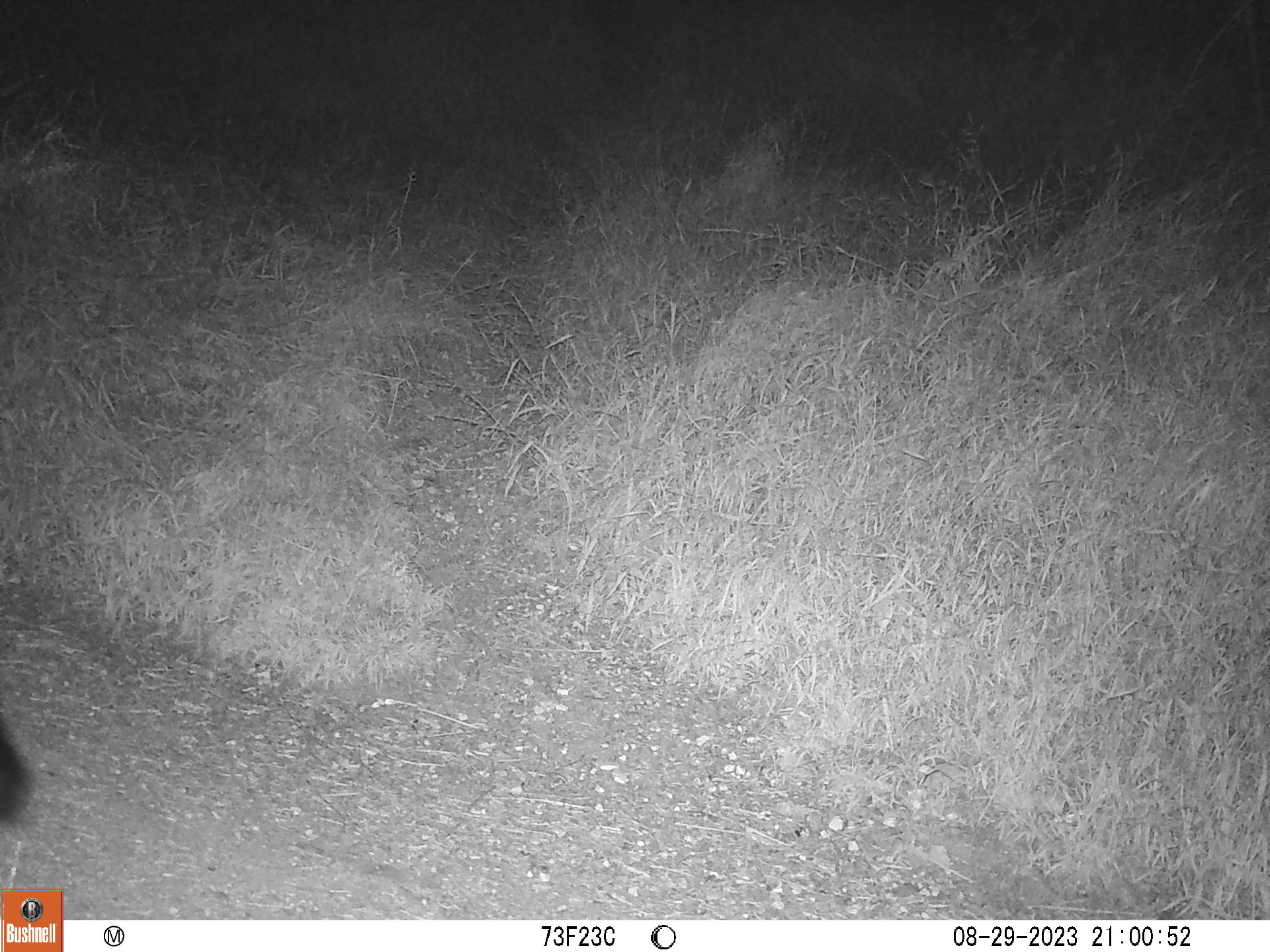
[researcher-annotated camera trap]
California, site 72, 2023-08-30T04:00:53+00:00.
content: unidentified animal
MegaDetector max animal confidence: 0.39